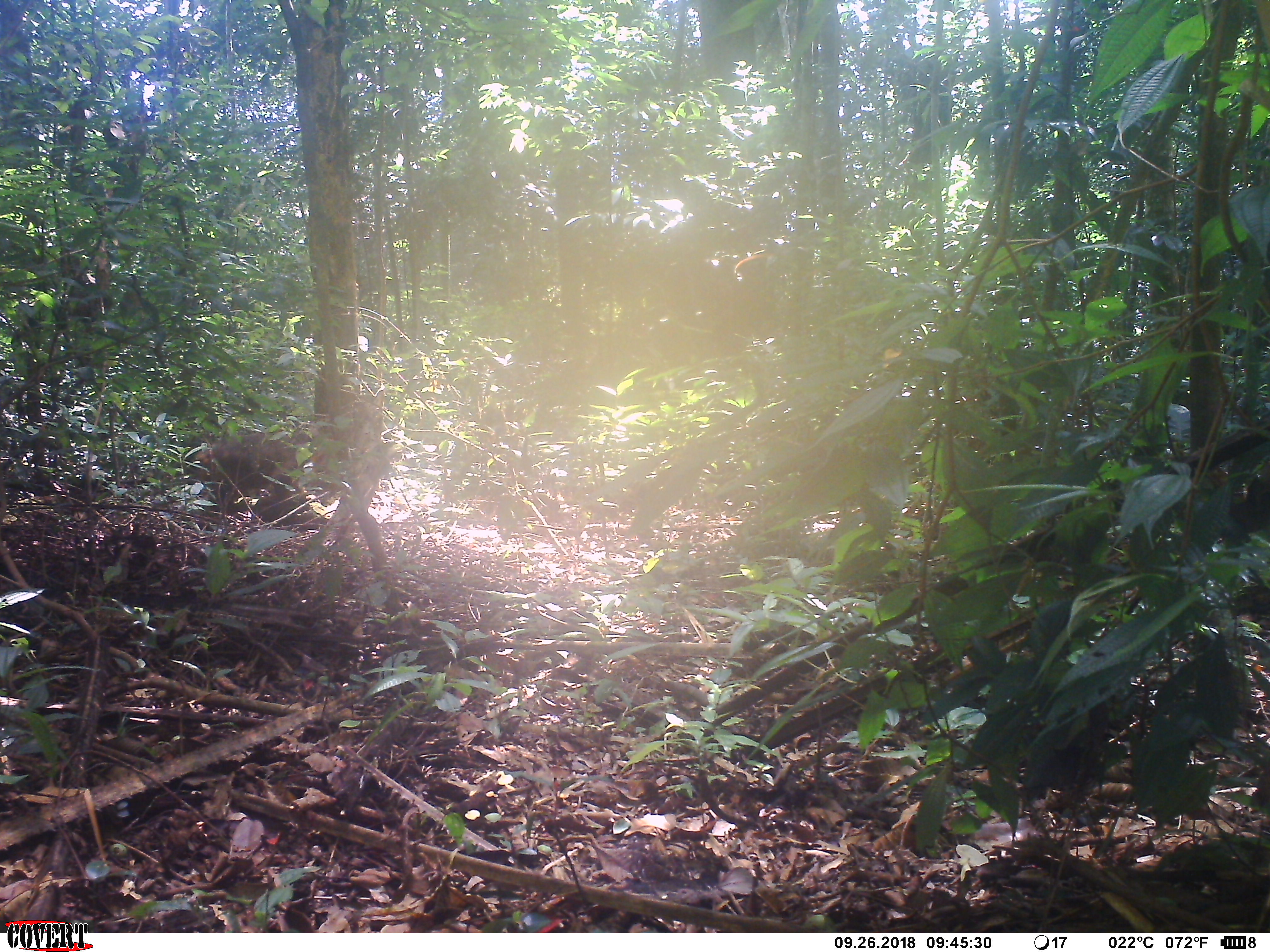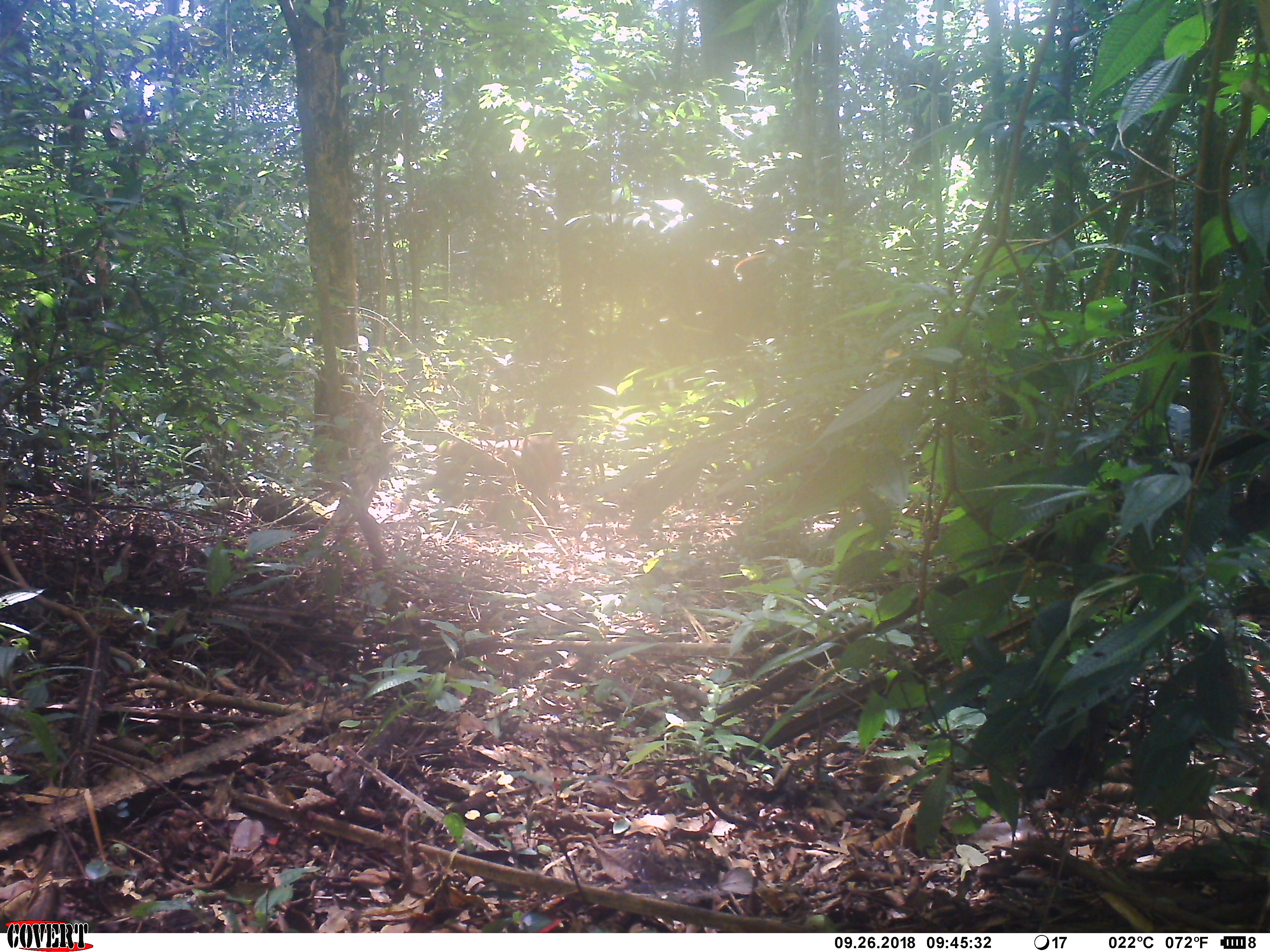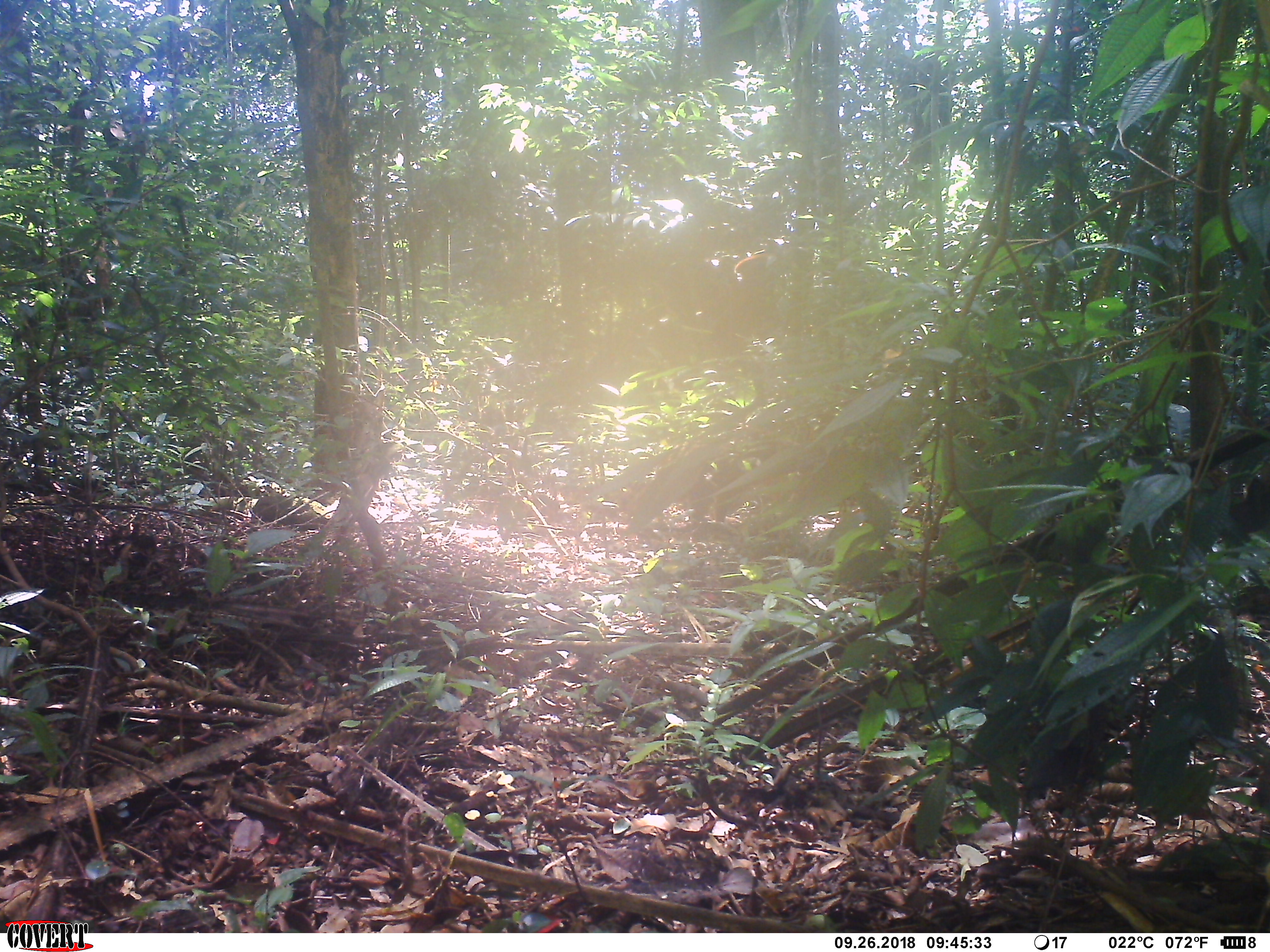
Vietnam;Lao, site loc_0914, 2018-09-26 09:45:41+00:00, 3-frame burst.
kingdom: Animalia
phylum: Chordata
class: Mammalia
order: Primates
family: Cercopithecidae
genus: Macaca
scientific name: Macaca arctoides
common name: stump-tailed macaque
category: stump tailed macaque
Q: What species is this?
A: Stump tailed macaque (stump-tailed macaque) (Macaca arctoides).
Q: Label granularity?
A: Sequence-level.